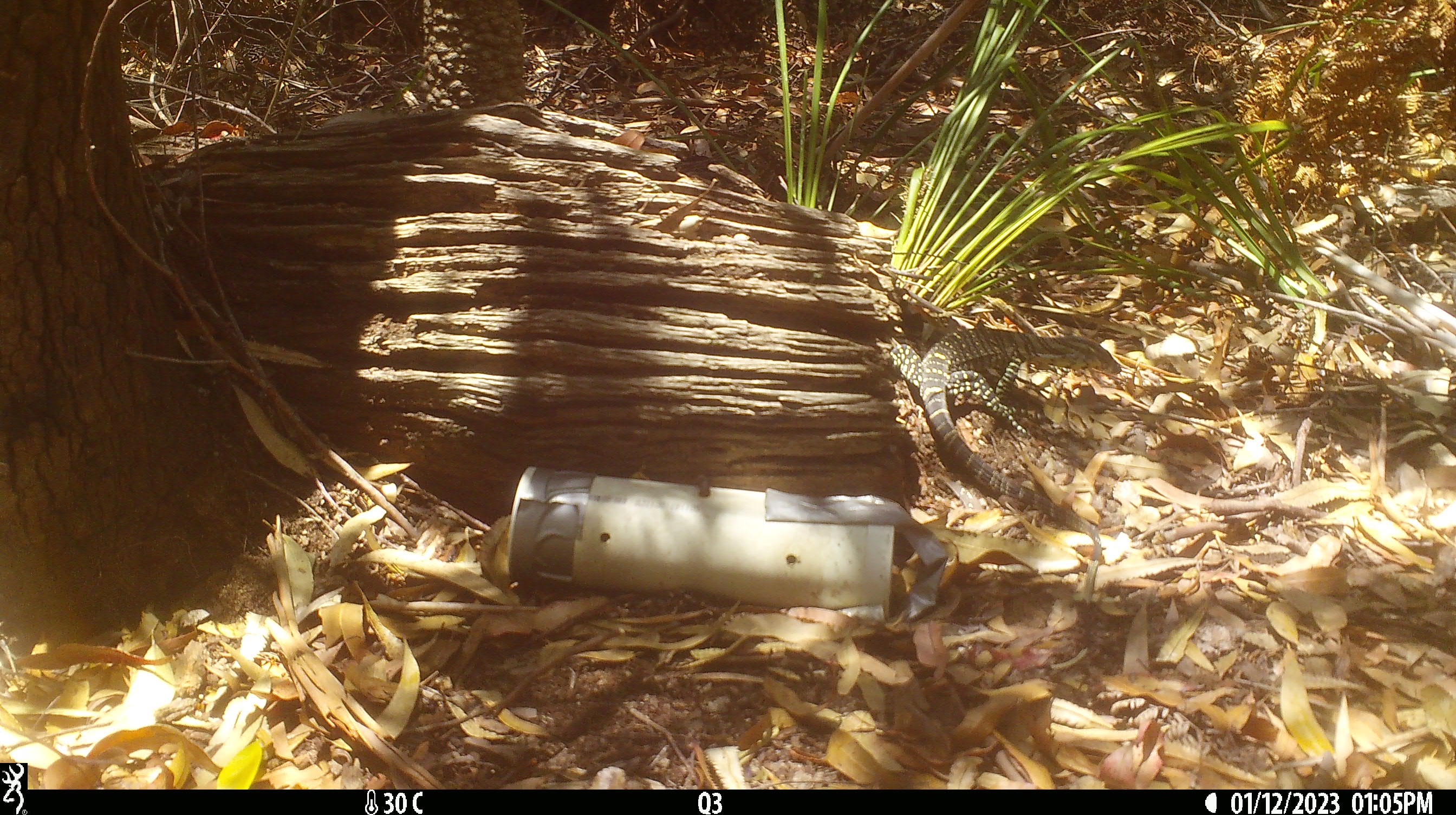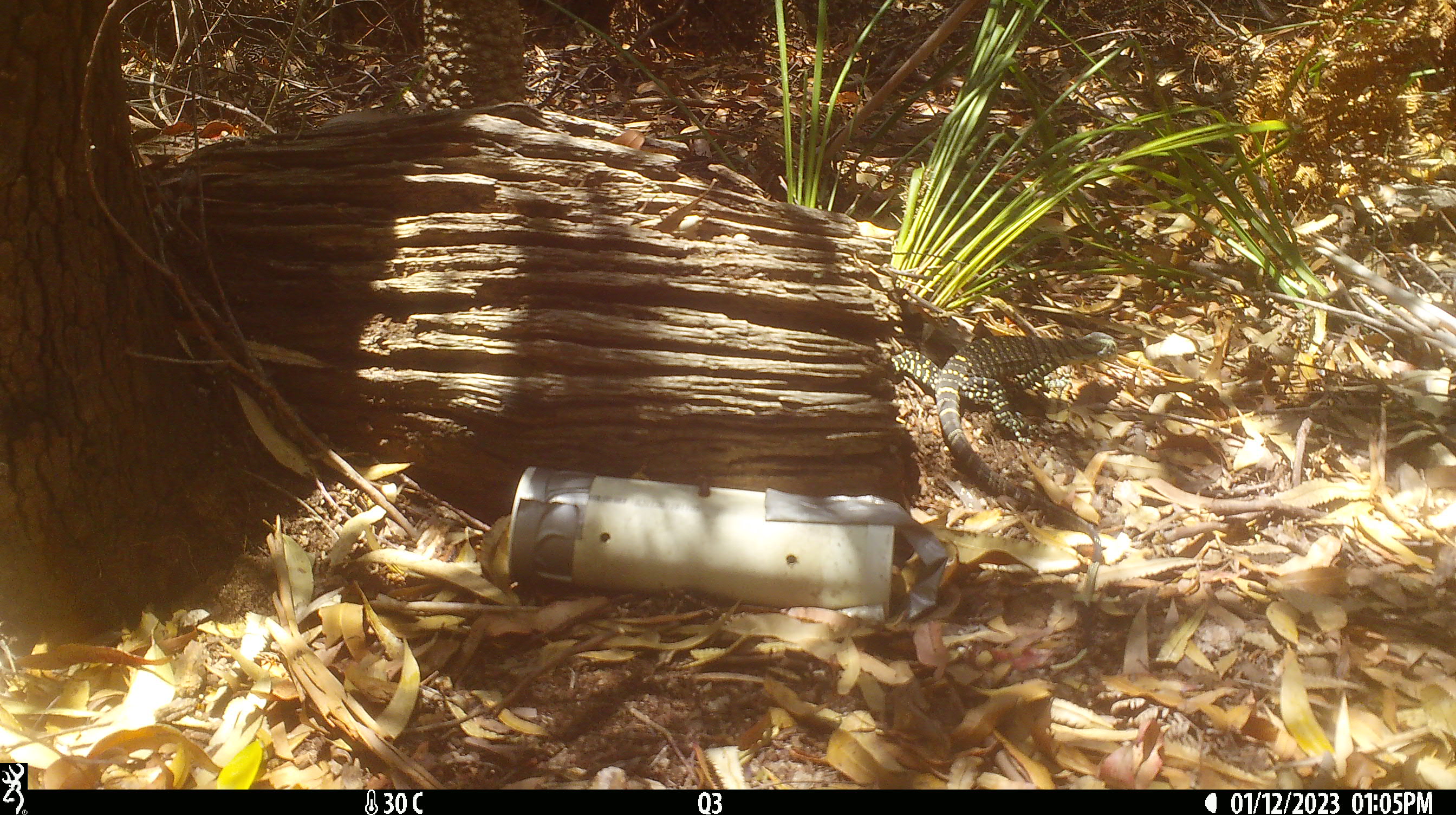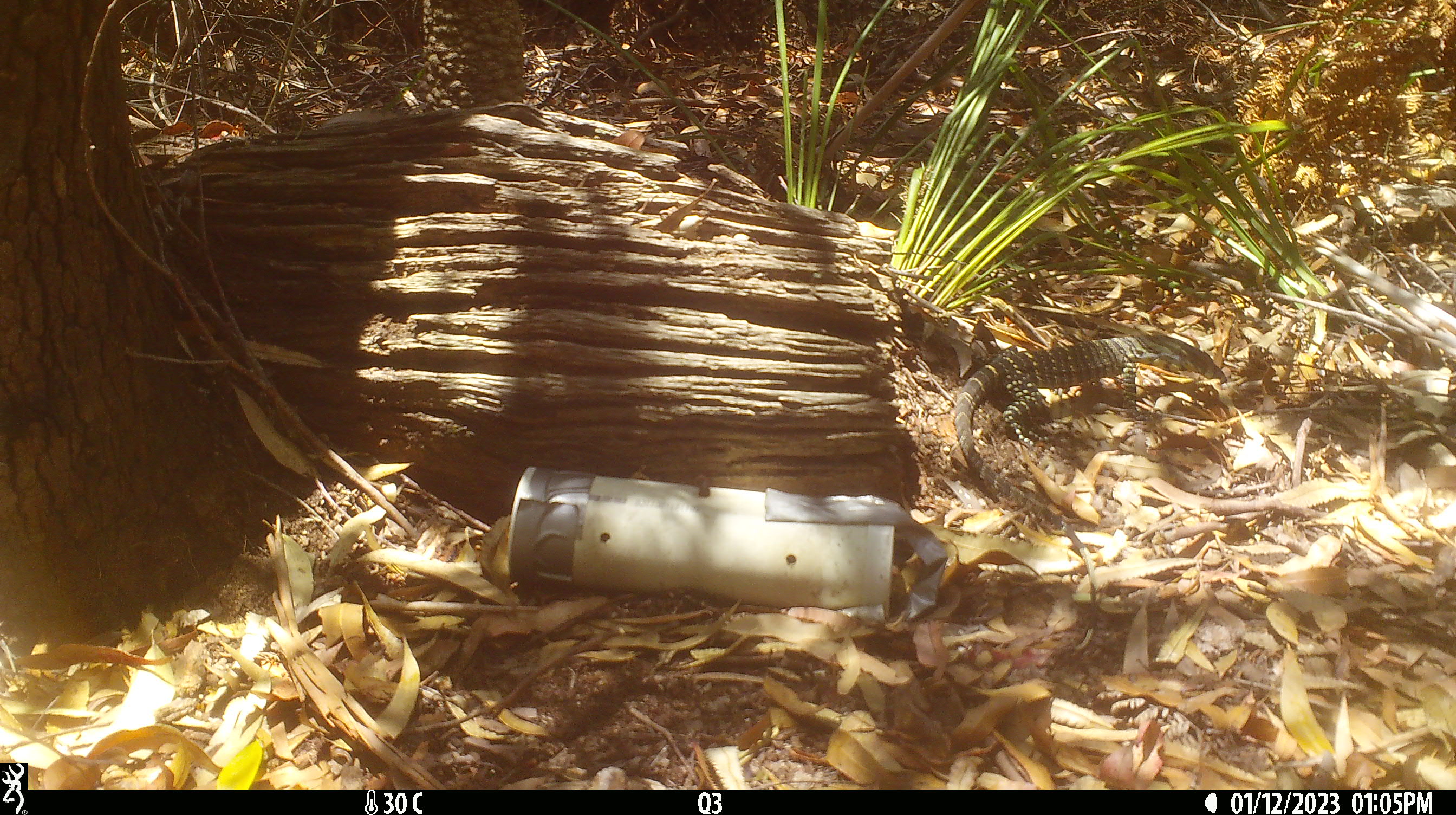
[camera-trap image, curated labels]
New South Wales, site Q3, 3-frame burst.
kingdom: Animalia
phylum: Chordata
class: Reptilia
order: Squamata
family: Varanidae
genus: Varanus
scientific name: Varanus varius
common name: lace monitor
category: goanna